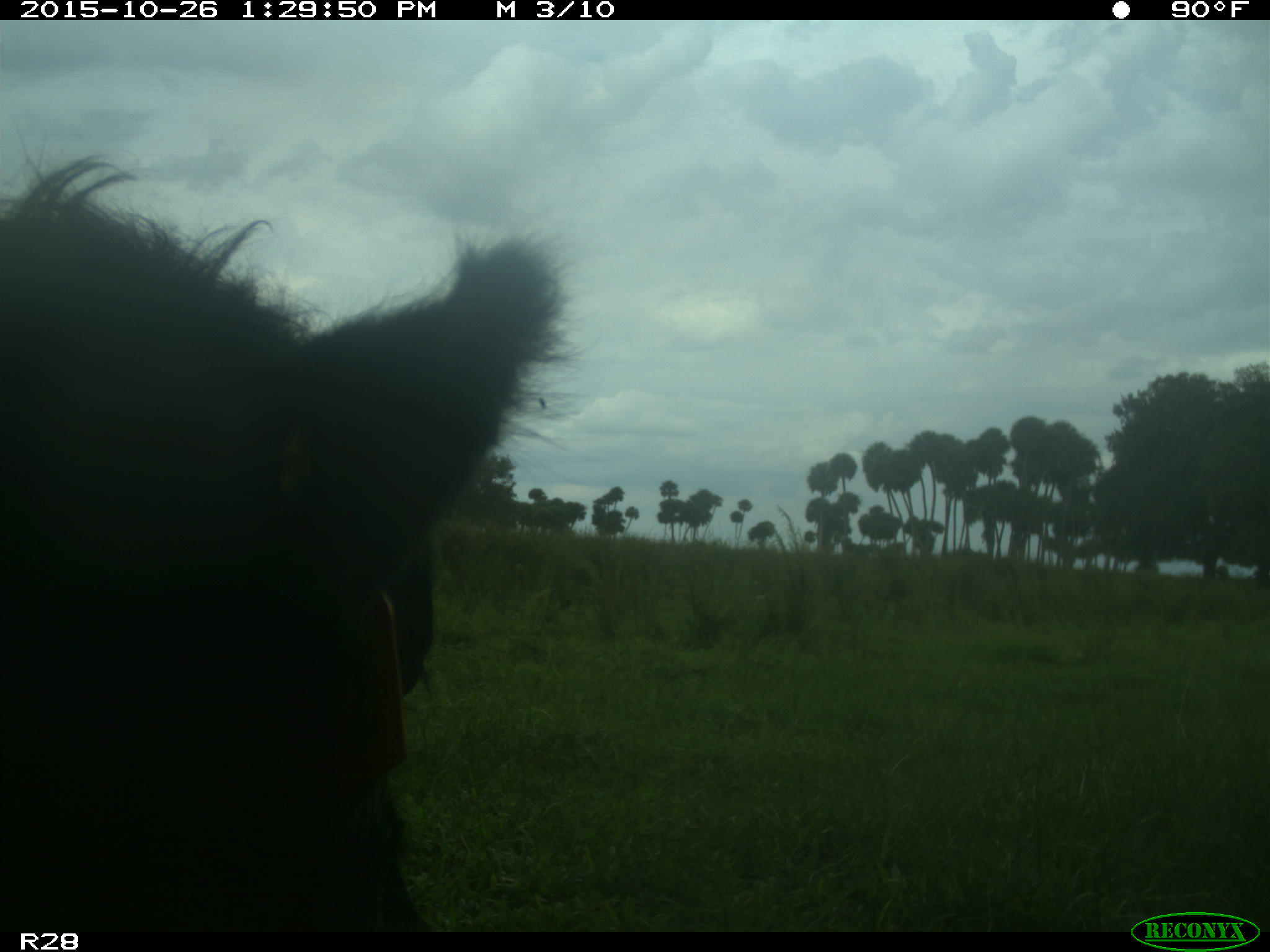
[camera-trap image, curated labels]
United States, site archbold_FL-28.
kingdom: Animalia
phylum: Chordata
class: Mammalia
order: Artiodactyla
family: Bovidae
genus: Bos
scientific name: Bos taurus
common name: domestic cow